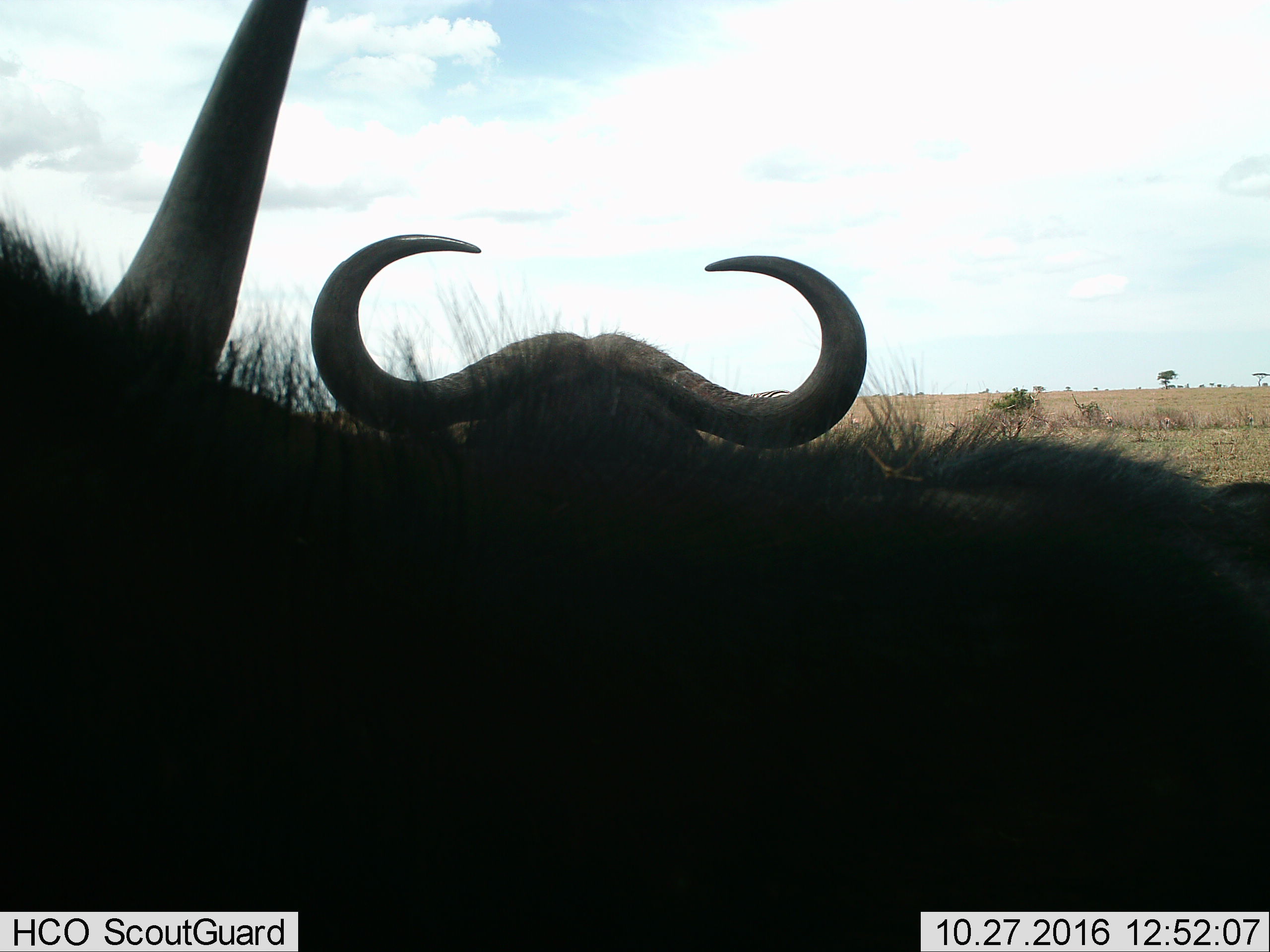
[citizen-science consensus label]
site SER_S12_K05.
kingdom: Animalia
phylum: Chordata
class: Mammalia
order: Artiodactyla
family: Bovidae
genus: Syncerus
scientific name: Syncerus caffer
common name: african buffalo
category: buffalo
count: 2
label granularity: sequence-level